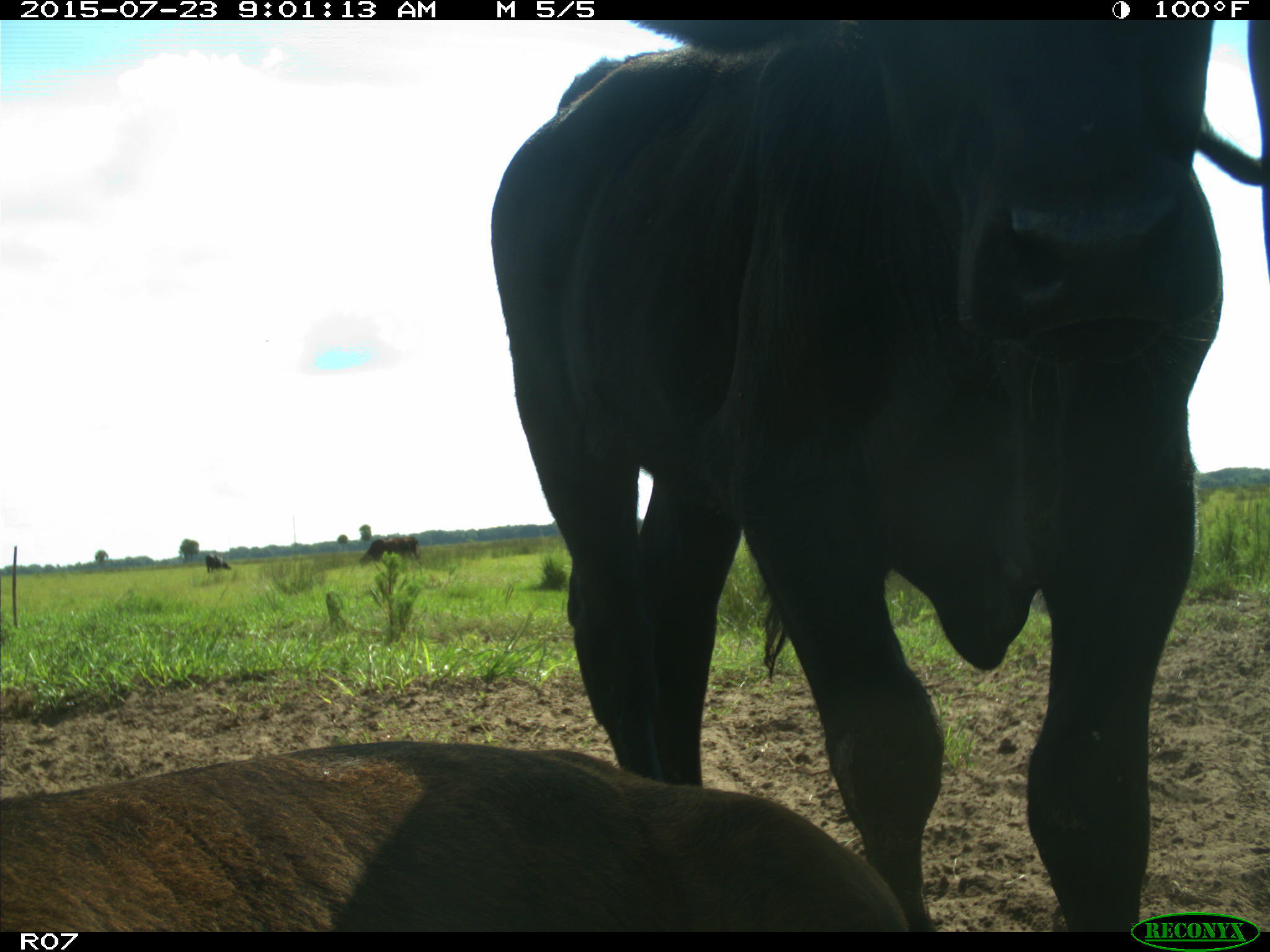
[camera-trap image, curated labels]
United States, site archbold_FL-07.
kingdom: Animalia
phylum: Chordata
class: Mammalia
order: Artiodactyla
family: Bovidae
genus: Bos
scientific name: Bos taurus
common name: domestic cow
Bos taurus (domestic cow).